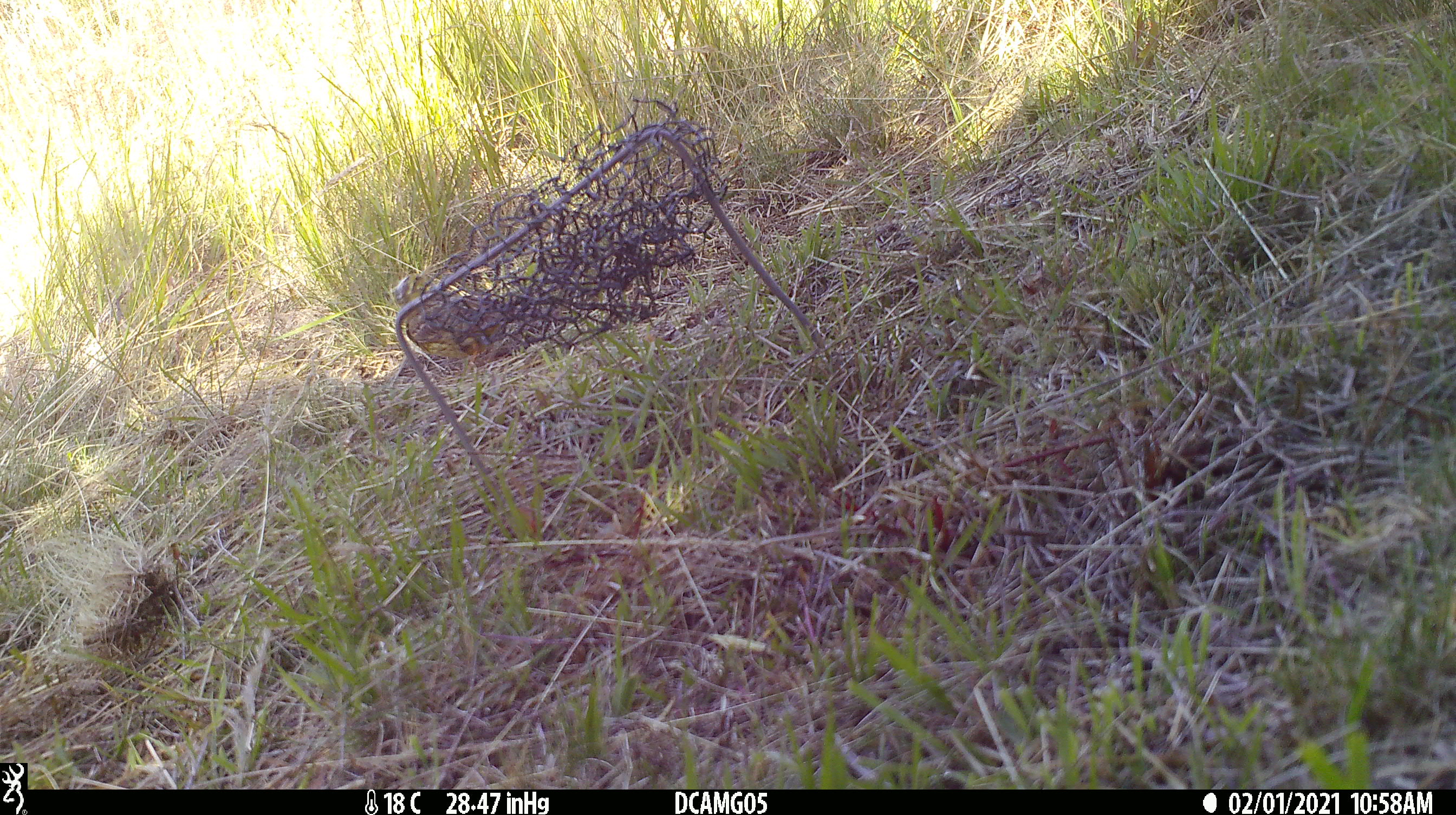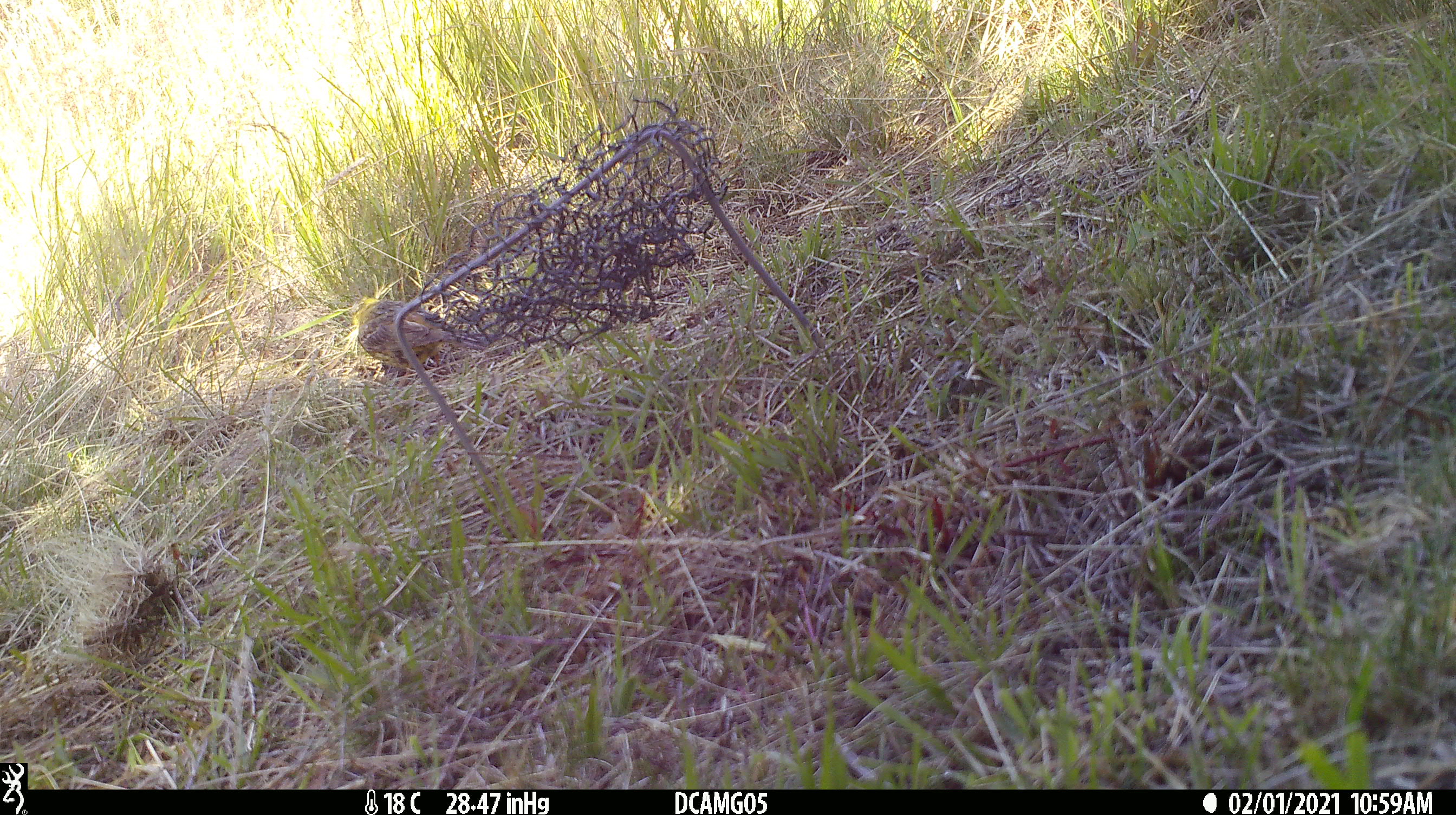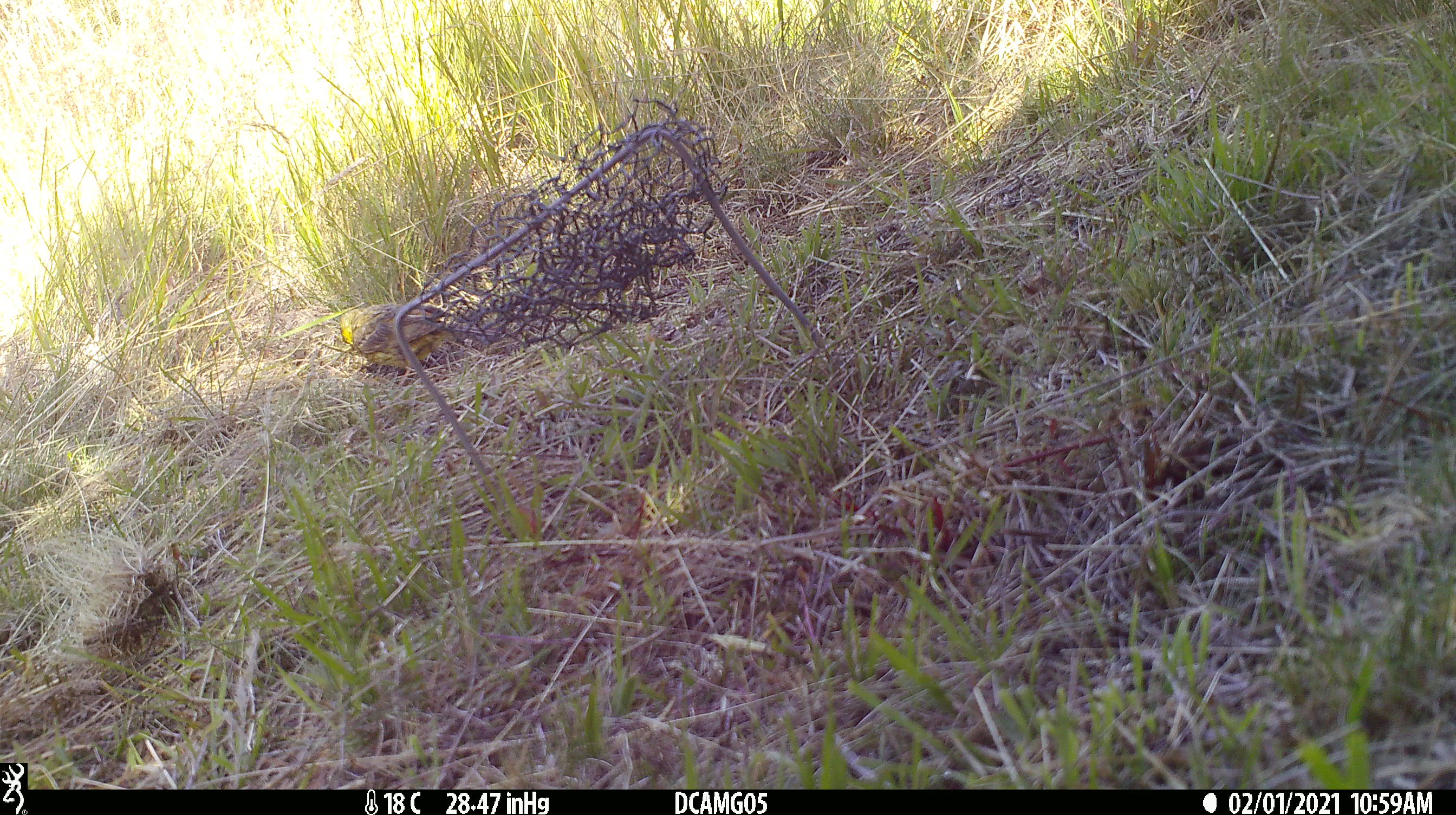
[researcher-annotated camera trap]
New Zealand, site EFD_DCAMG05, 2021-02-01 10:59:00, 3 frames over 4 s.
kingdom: Animalia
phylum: Chordata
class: Aves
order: Passeriformes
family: Emberizidae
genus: Emberiza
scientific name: Emberiza citrinella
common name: yellowhammer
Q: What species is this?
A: Yellowhammer (Emberiza citrinella).